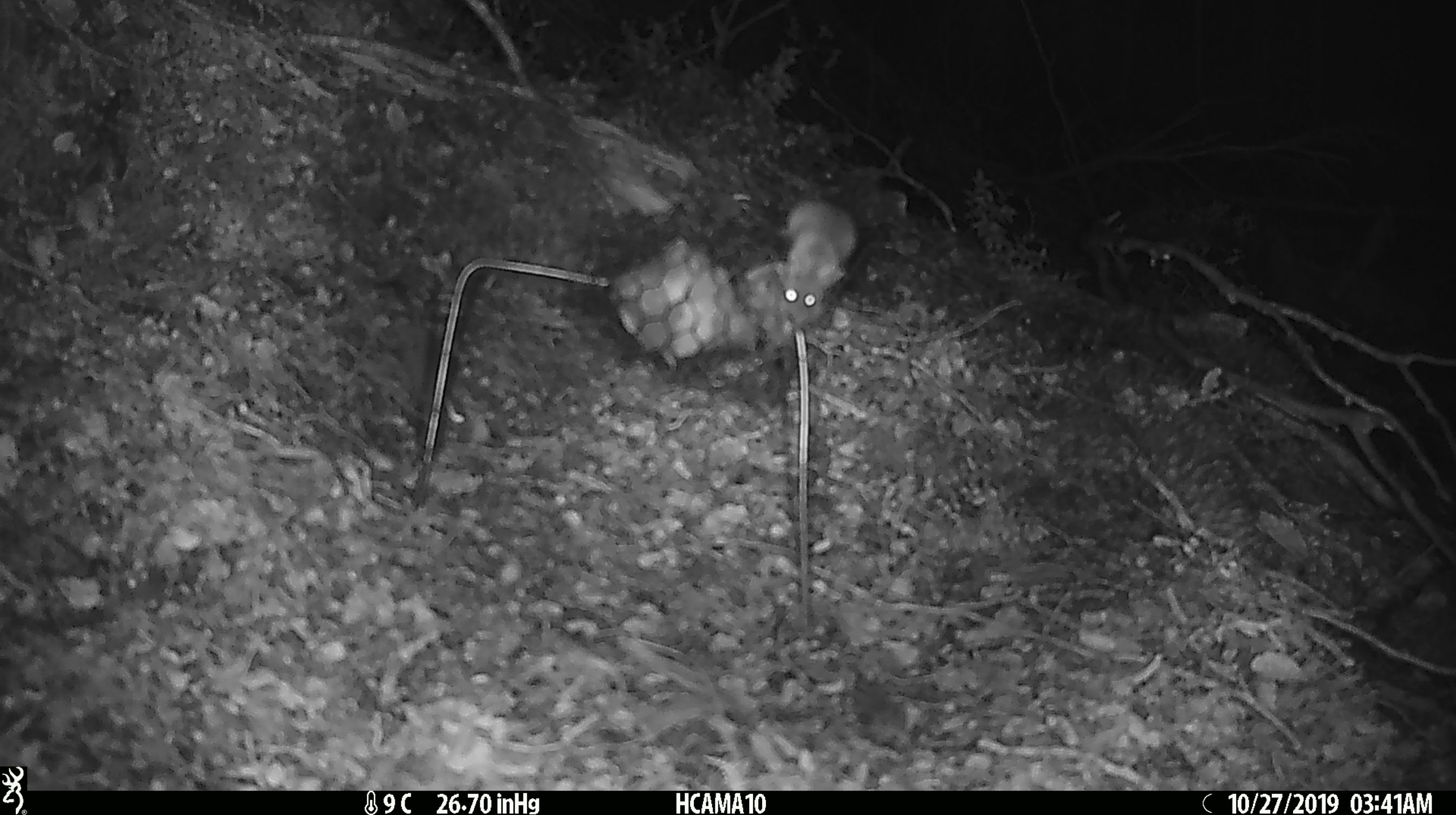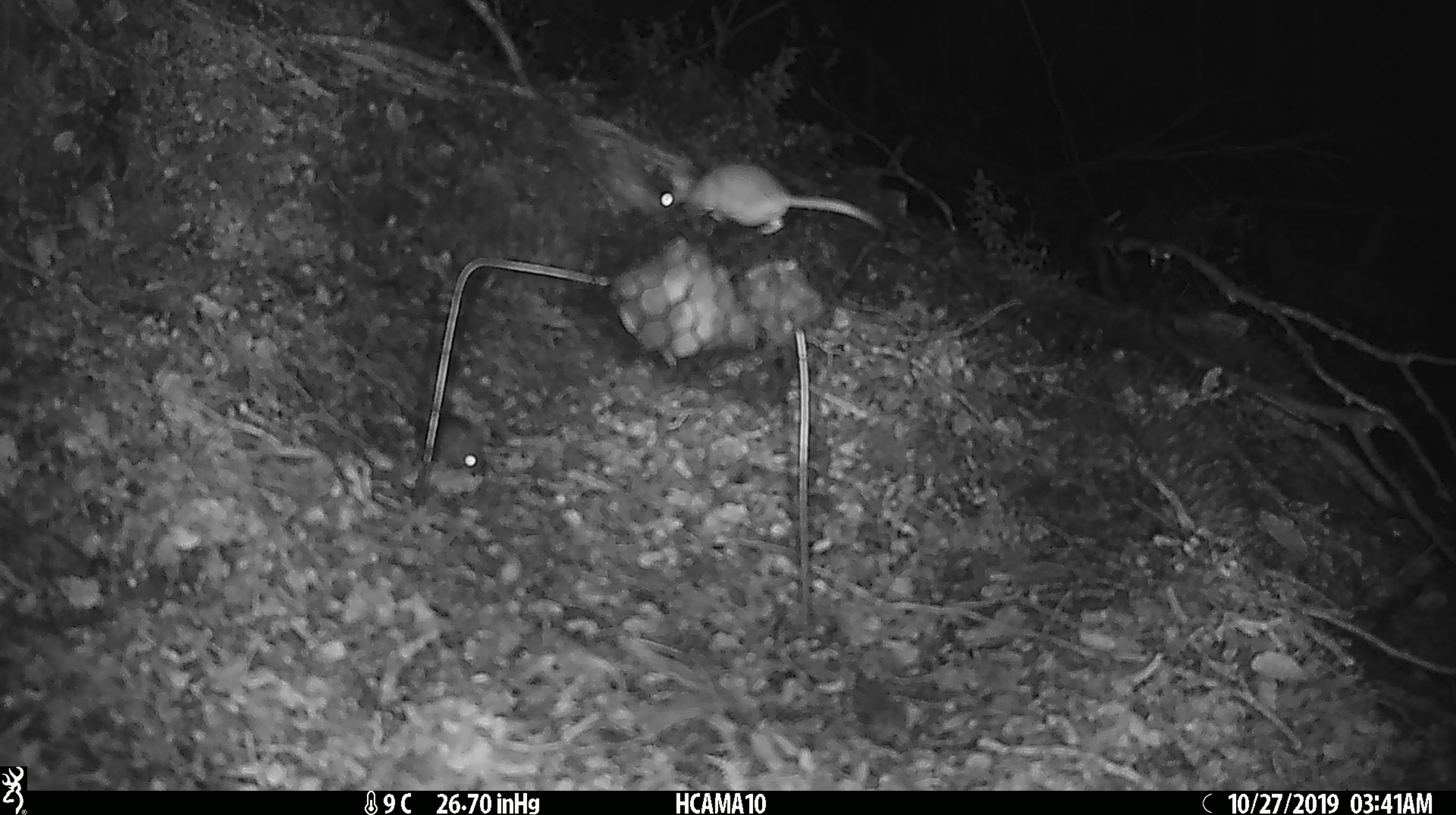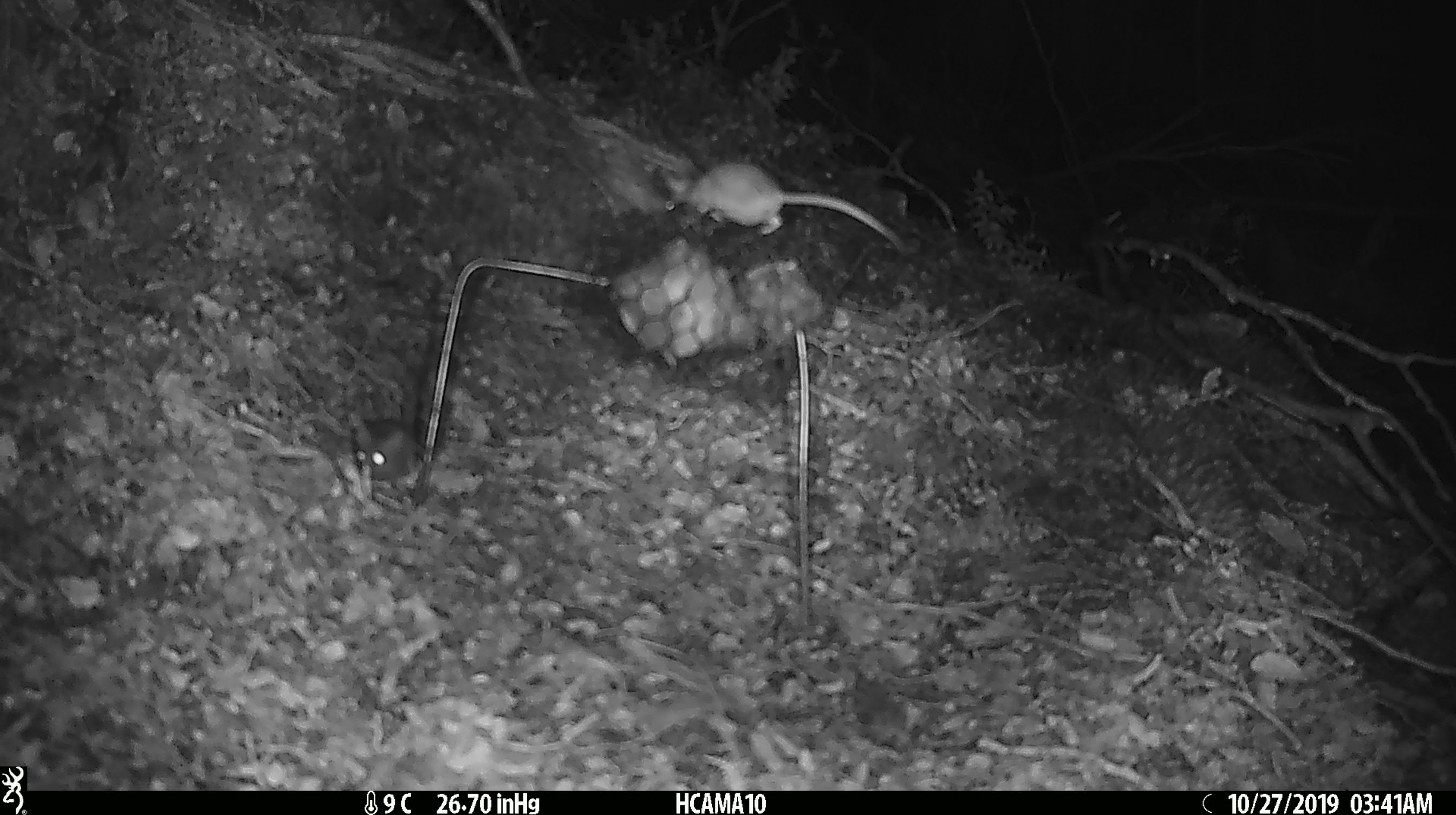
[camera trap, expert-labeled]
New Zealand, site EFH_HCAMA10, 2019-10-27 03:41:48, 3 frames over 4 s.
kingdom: Animalia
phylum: Chordata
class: Mammalia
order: Rodentia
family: Muridae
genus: Mus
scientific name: Mus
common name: mouse